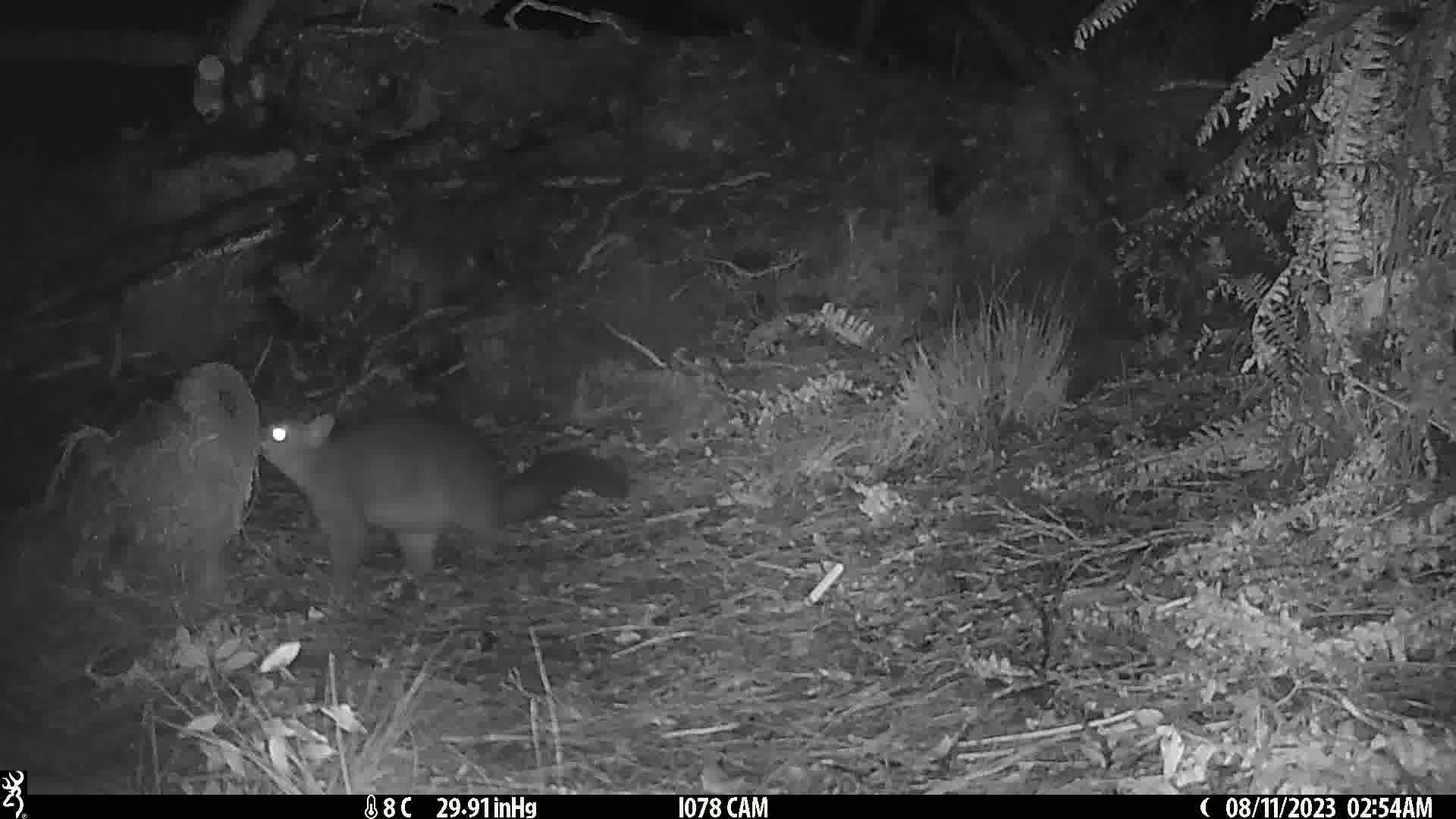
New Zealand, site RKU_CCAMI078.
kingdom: Animalia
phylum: Chordata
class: Mammalia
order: Diprotodontia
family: Phalangeridae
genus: Trichosurus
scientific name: Trichosurus vulpecula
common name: common brushtail possum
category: possum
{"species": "possum (common brushtail possum) (Trichosurus vulpecula)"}